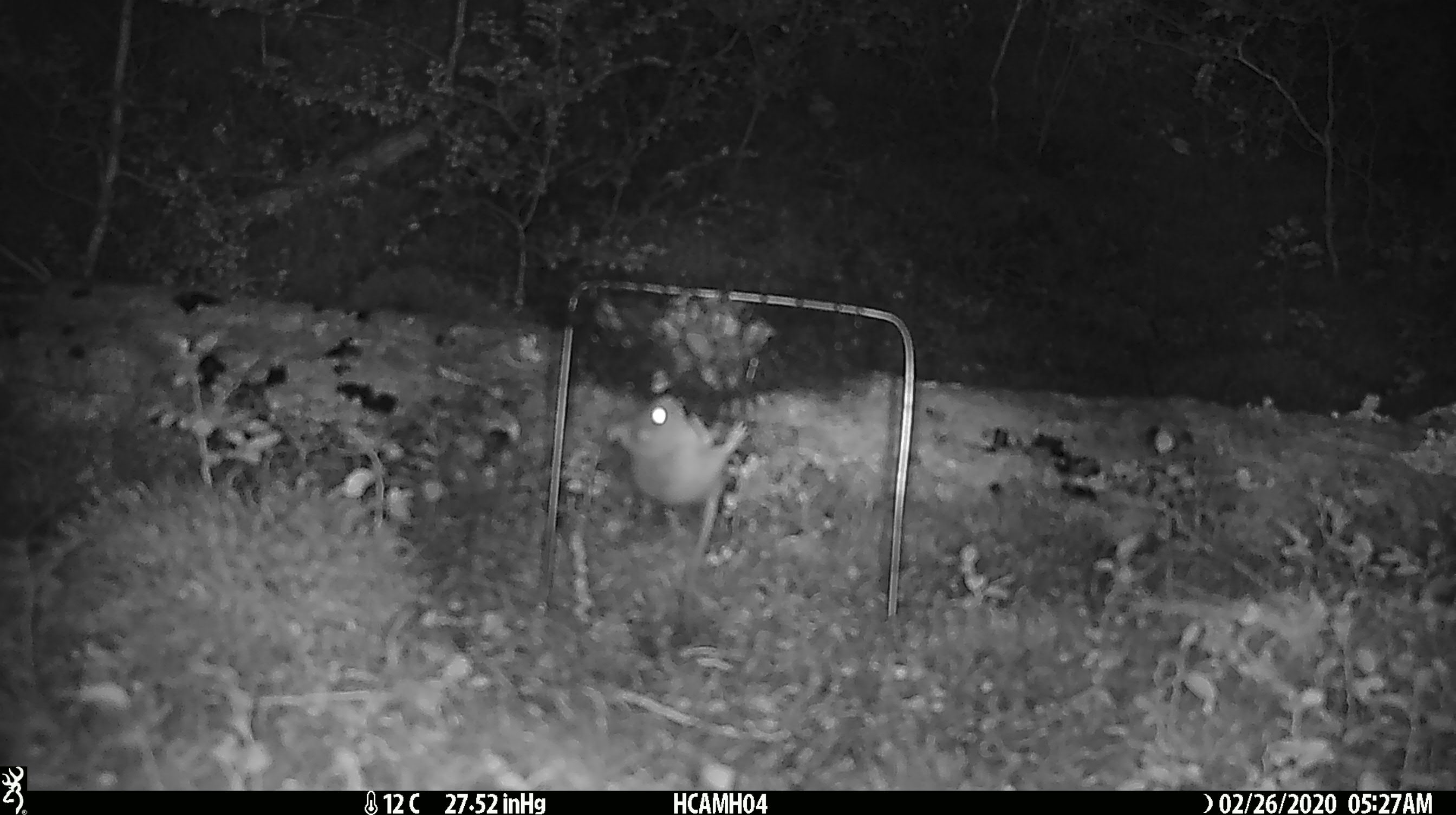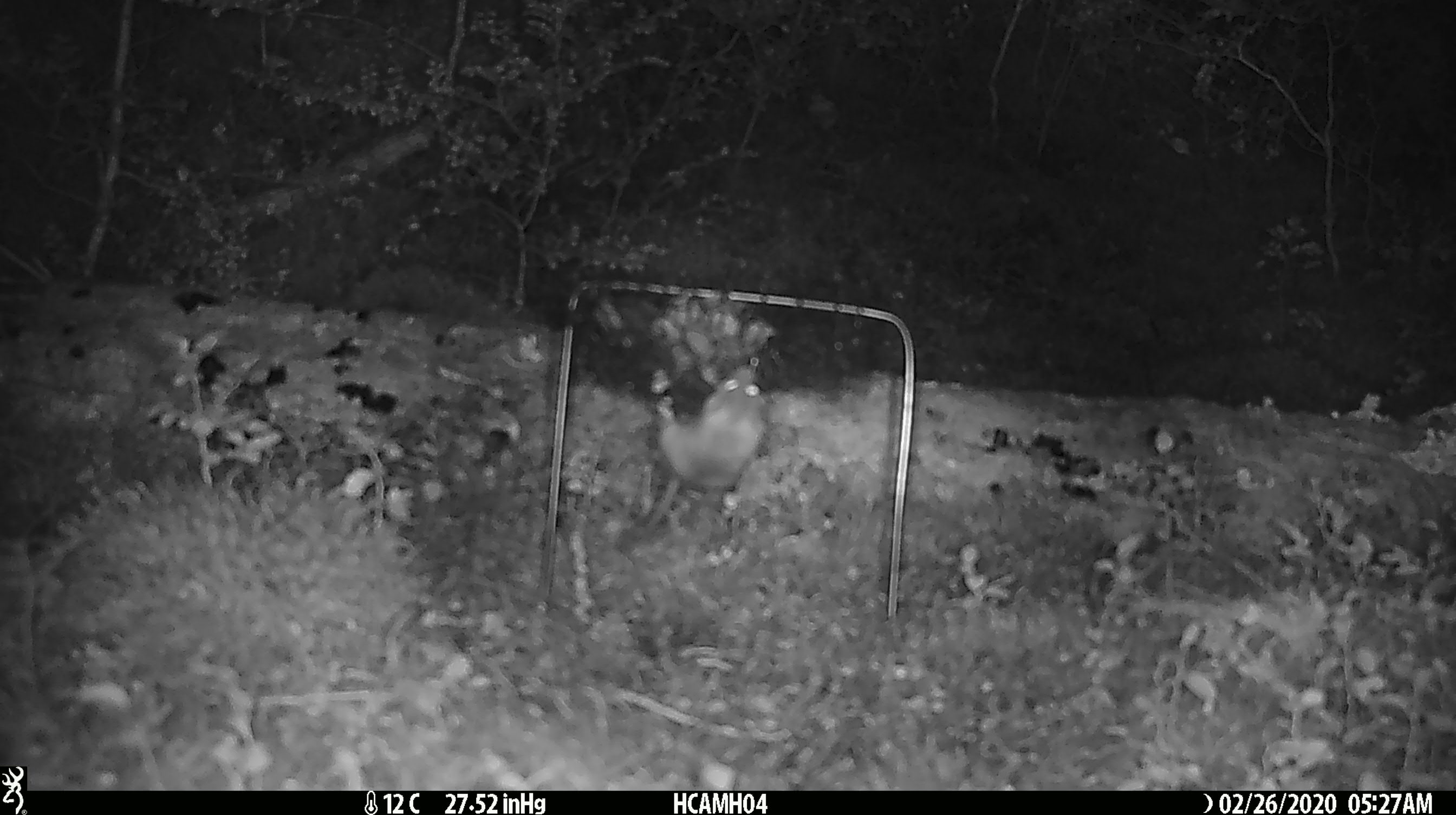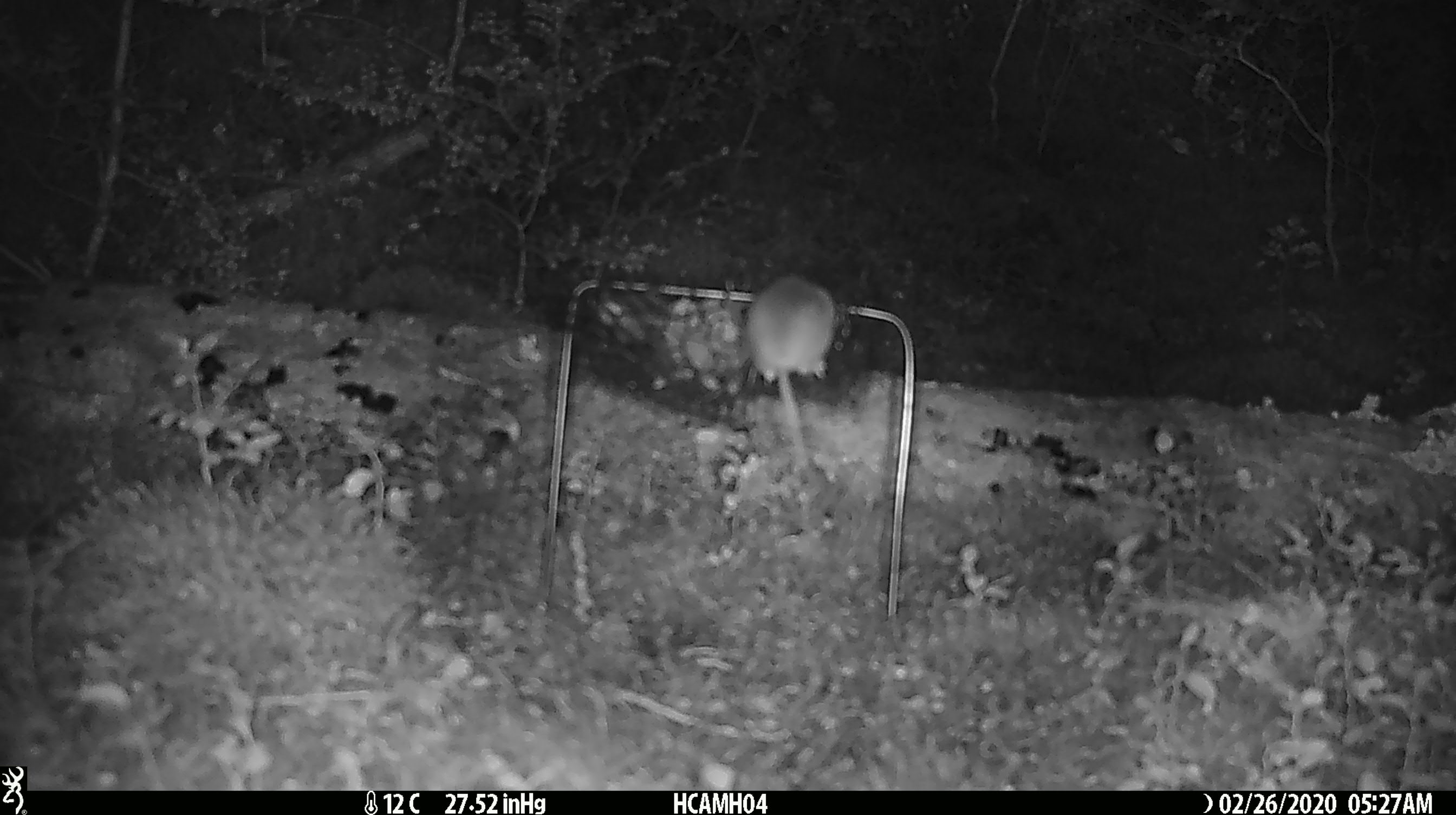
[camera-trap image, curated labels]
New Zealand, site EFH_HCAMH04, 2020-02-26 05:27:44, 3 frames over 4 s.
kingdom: Animalia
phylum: Chordata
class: Mammalia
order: Rodentia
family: Muridae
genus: Mus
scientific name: Mus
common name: mouse